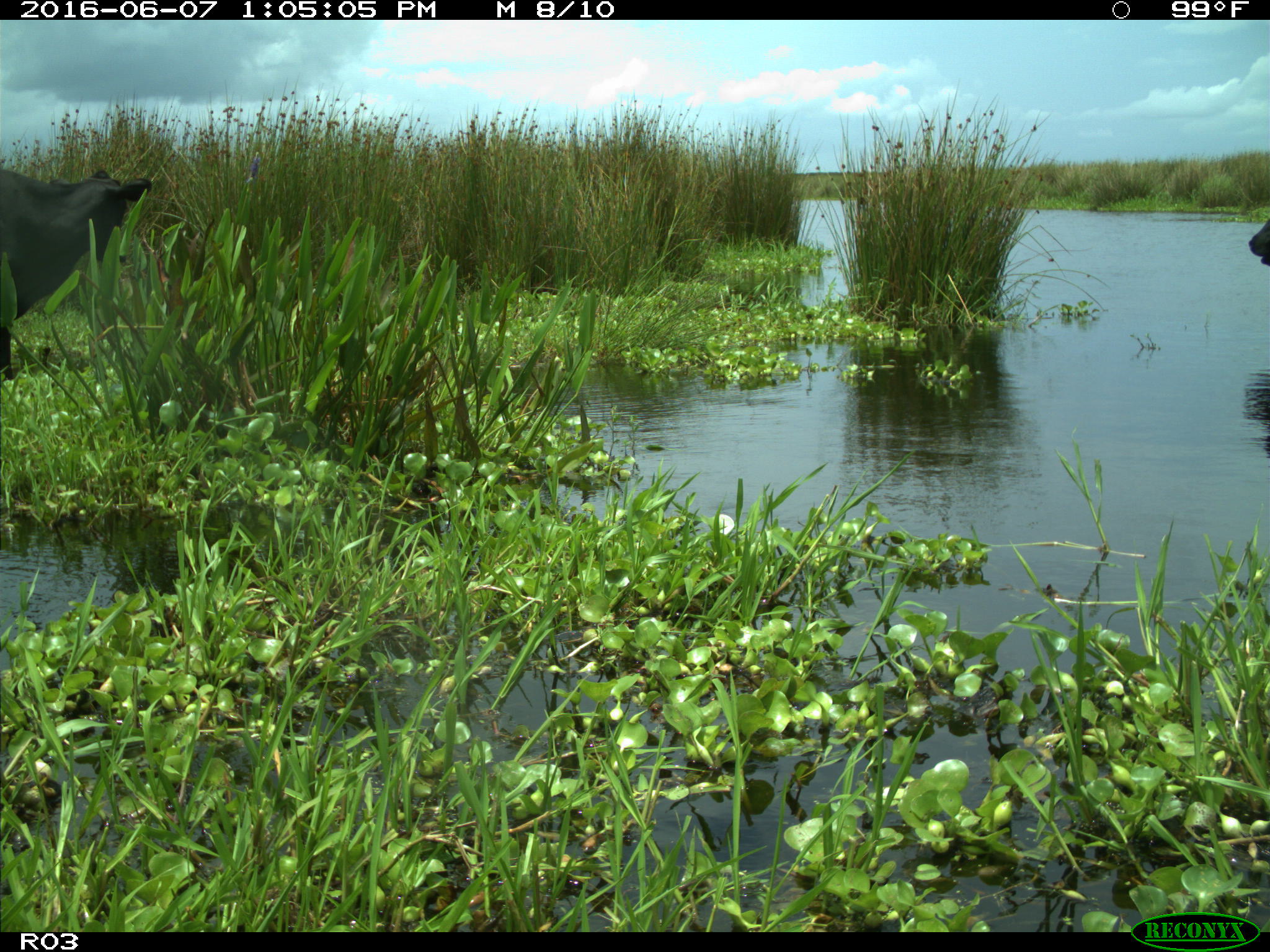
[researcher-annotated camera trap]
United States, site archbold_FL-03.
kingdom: Animalia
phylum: Chordata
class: Mammalia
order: Artiodactyla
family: Bovidae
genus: Bos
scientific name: Bos taurus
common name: domestic cow